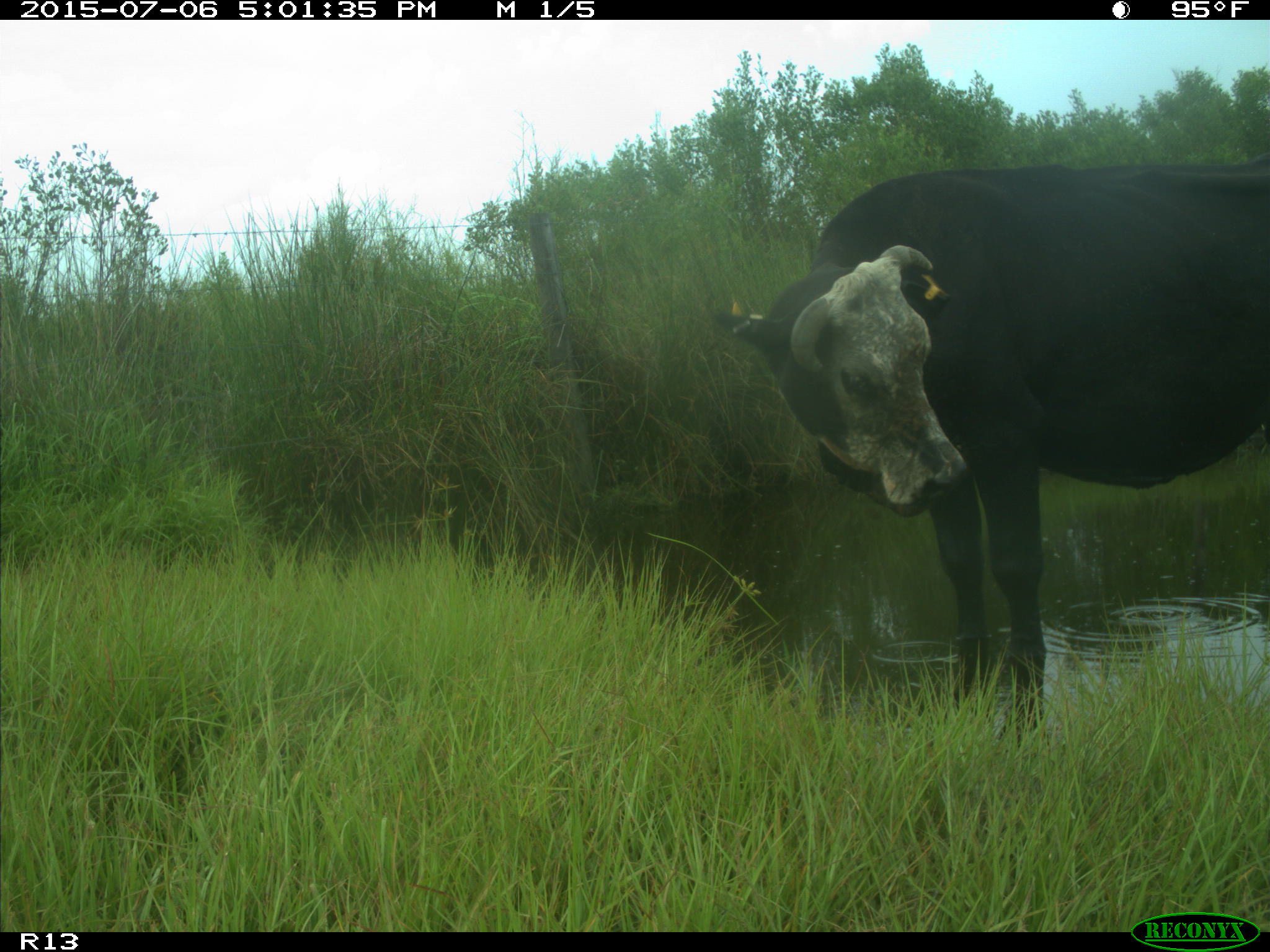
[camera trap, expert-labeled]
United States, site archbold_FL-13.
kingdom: Animalia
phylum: Chordata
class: Mammalia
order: Artiodactyla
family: Bovidae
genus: Bos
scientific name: Bos taurus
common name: domestic cow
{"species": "Bos taurus (domestic cow)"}